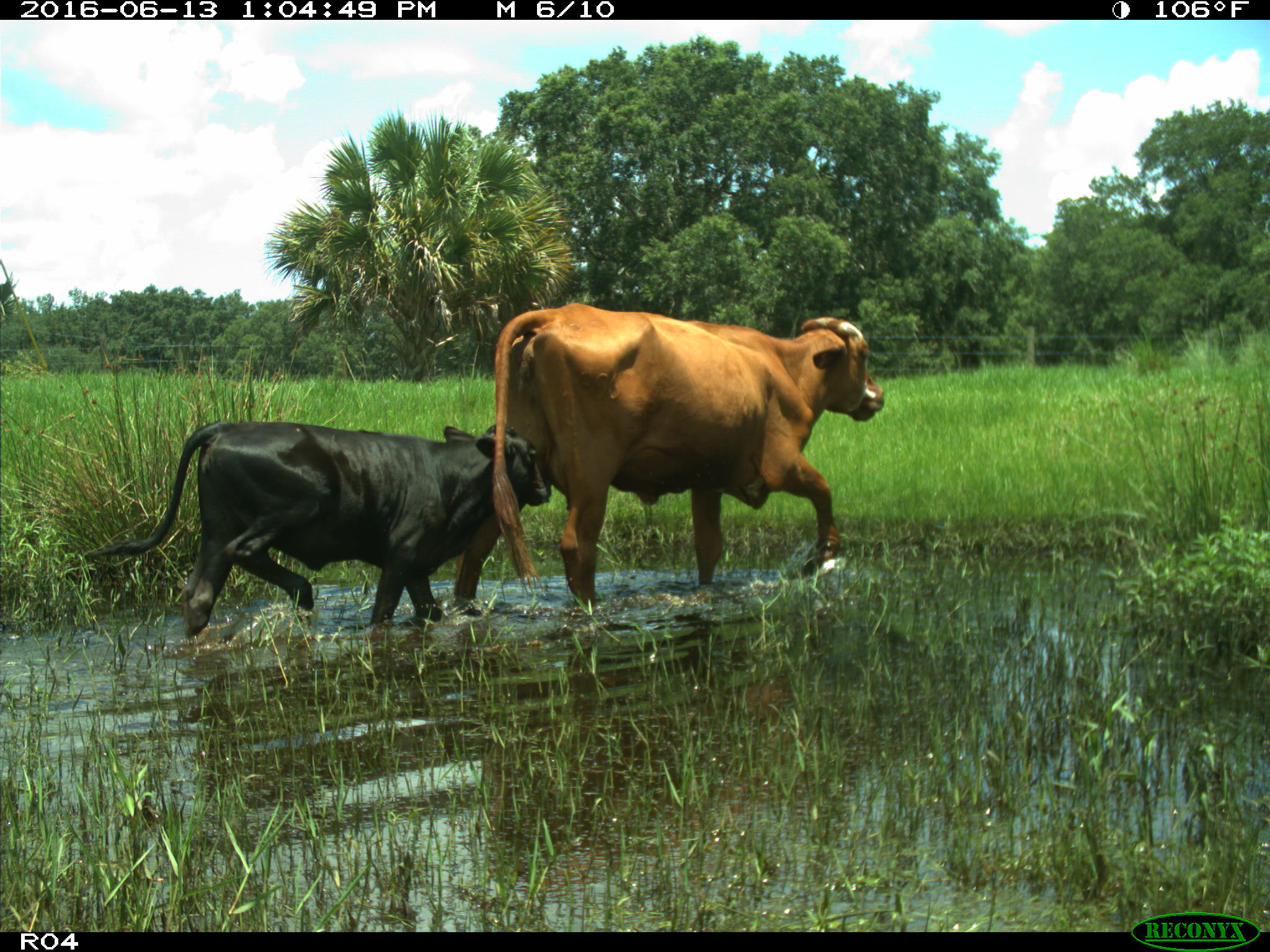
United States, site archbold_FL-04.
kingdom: Animalia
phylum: Chordata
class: Mammalia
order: Artiodactyla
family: Bovidae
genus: Bos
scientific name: Bos taurus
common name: domestic cow